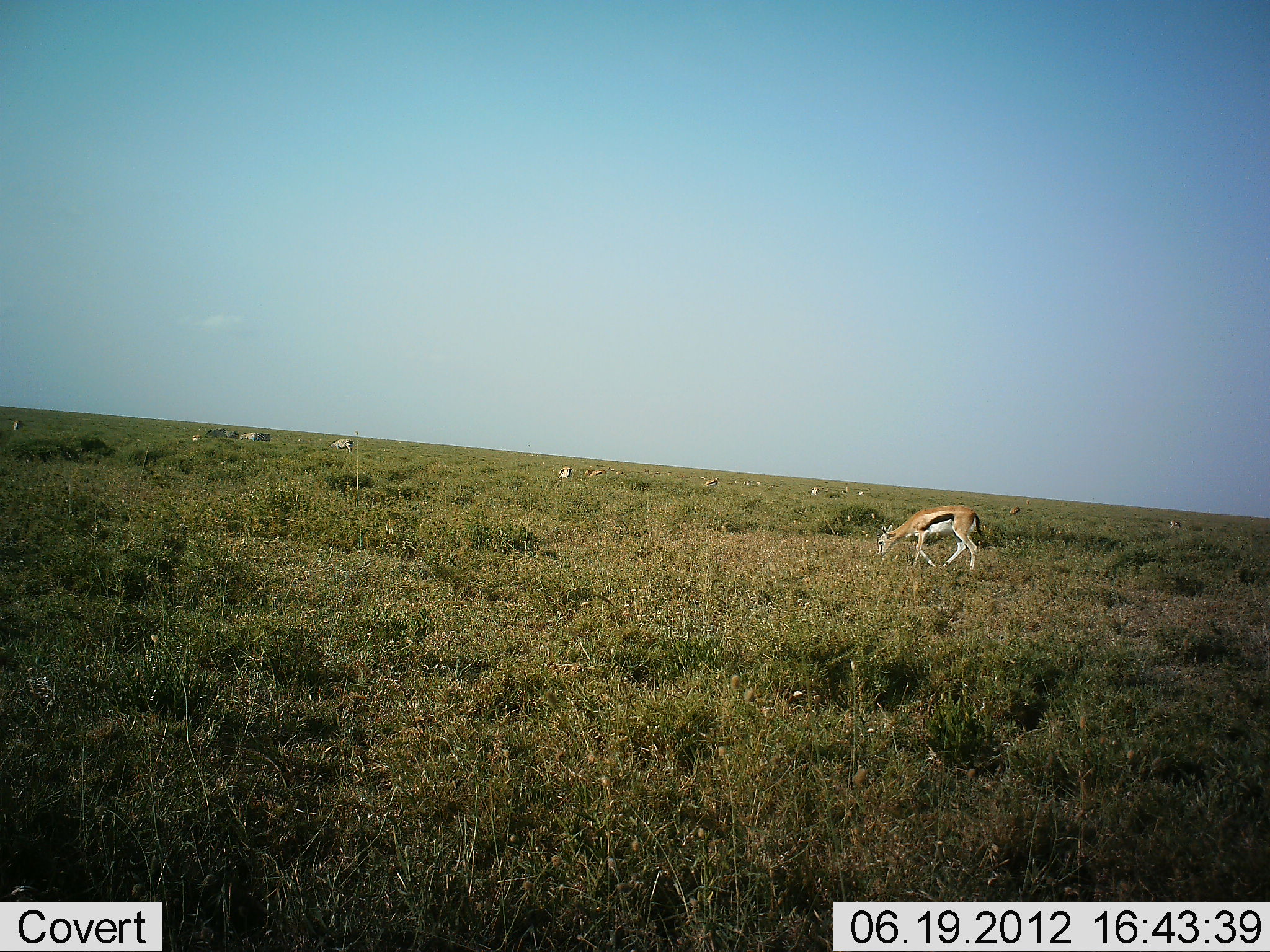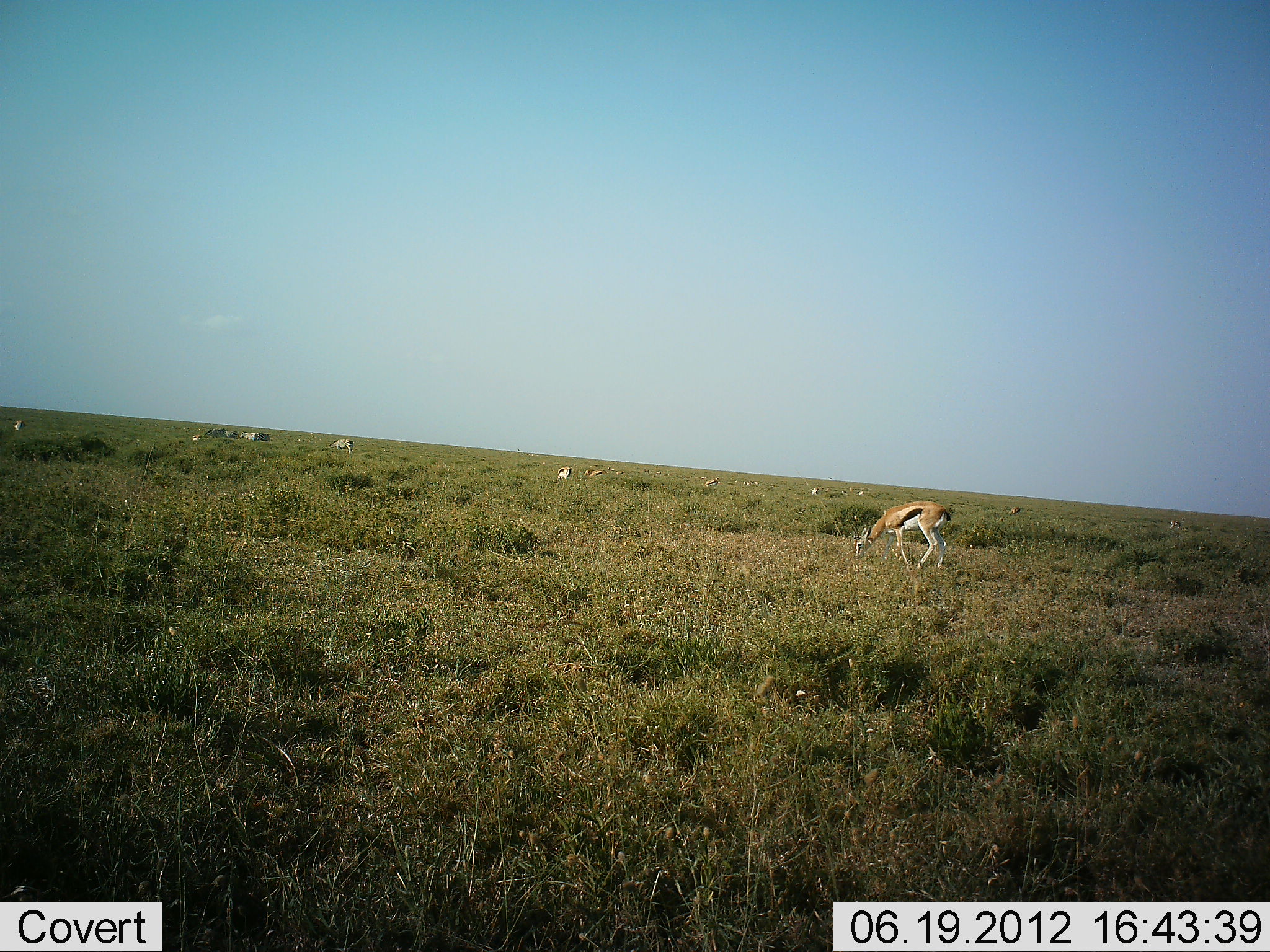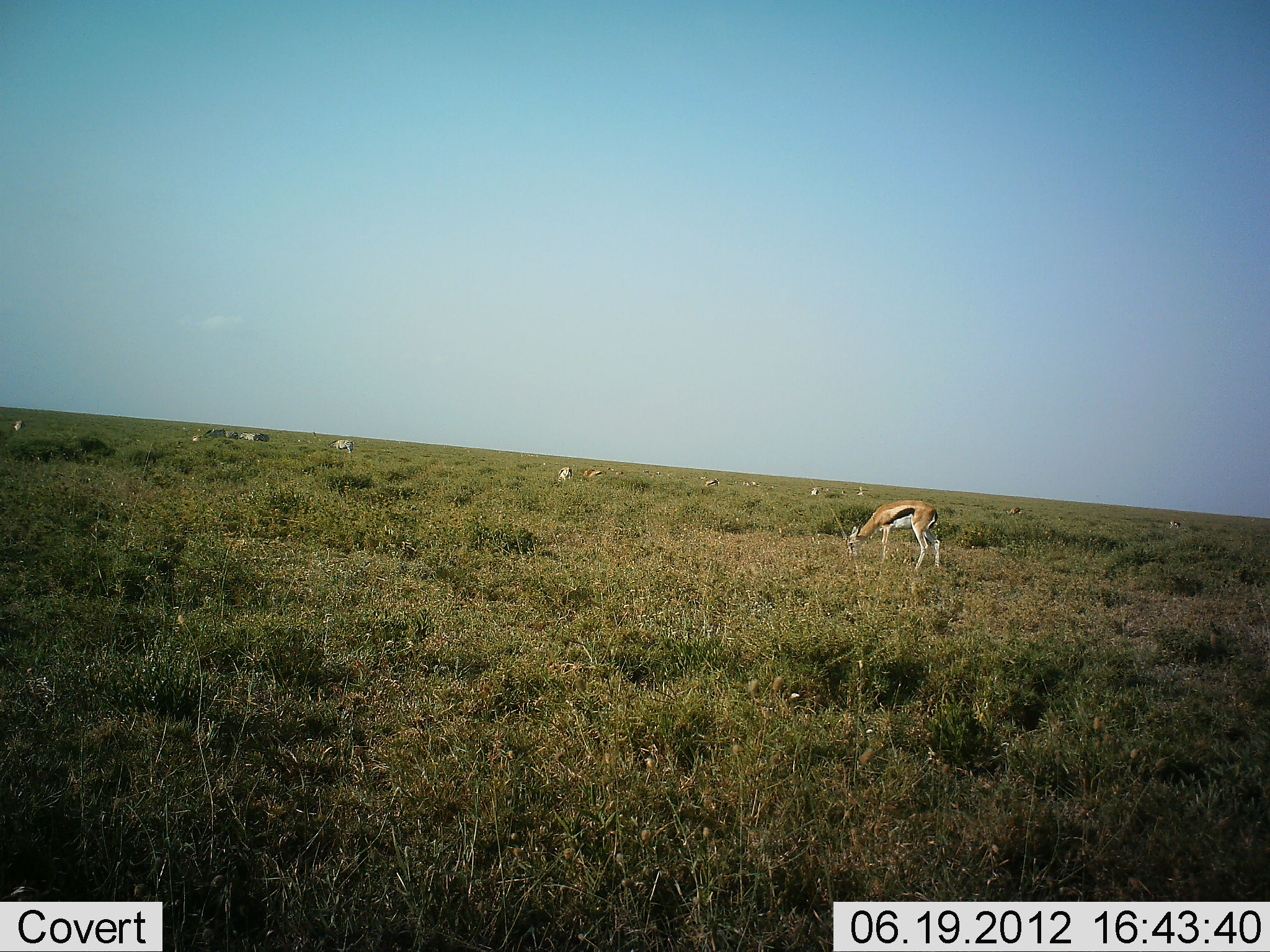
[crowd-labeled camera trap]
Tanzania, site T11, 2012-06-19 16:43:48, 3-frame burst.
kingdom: Animalia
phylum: Chordata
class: Mammalia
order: Artiodactyla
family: Bovidae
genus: Eudorcas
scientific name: Eudorcas thomsonii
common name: thomson's gazelle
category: gazellethomsons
Gazellethomsons (thomson's gazelle) (Eudorcas thomsonii), count 10. Behavior (volunteer vote fractions): standing 33%, resting 0%, moving 42%, interacting 0%. Young present (vote fraction): 0%. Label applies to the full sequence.